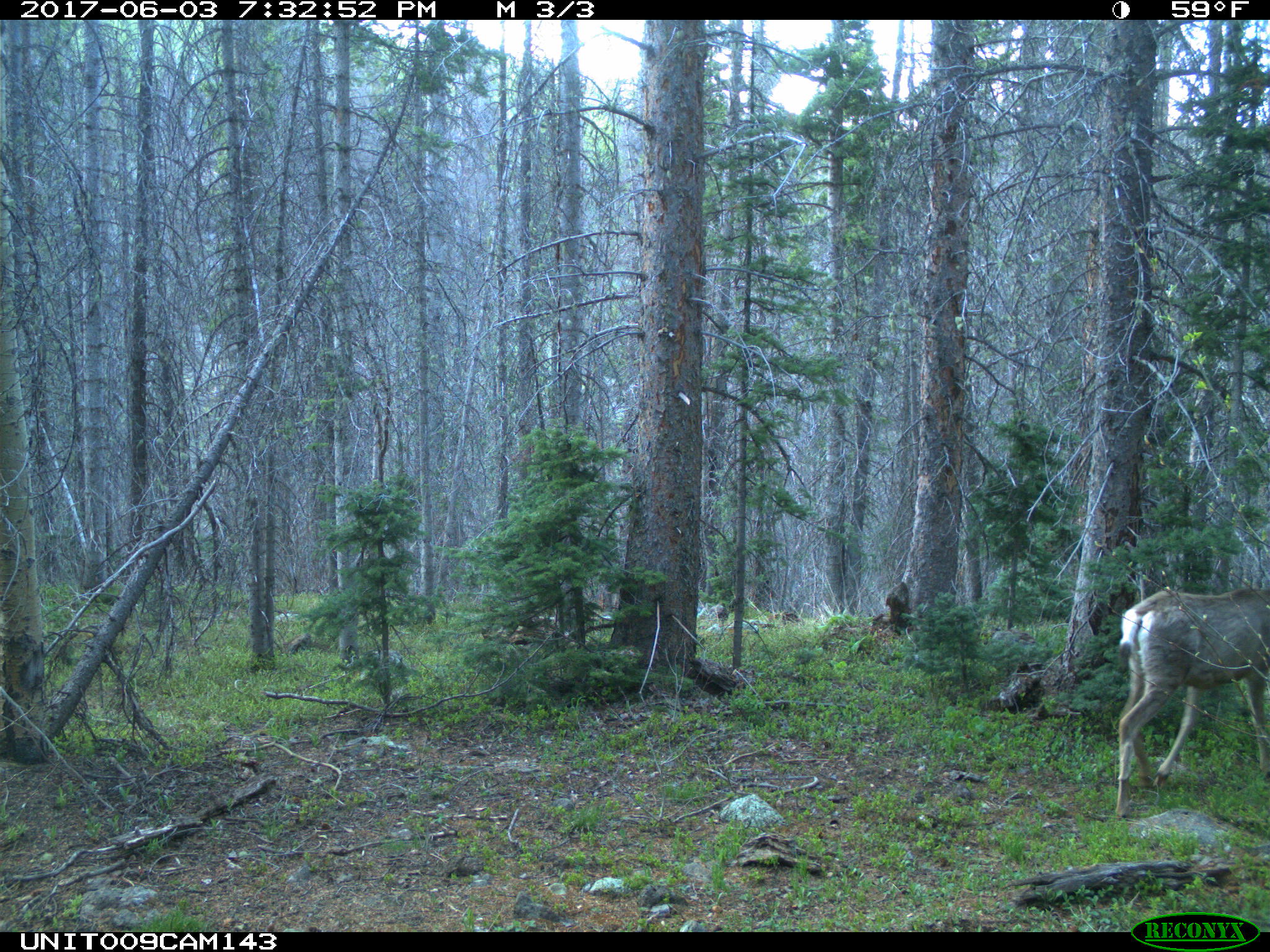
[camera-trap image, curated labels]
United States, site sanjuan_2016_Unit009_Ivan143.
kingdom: Animalia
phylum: Chordata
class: Mammalia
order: Artiodactyla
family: Cervidae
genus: Odocoileus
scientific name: Odocoileus hemionus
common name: mule deer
Odocoileus hemionus (mule deer).